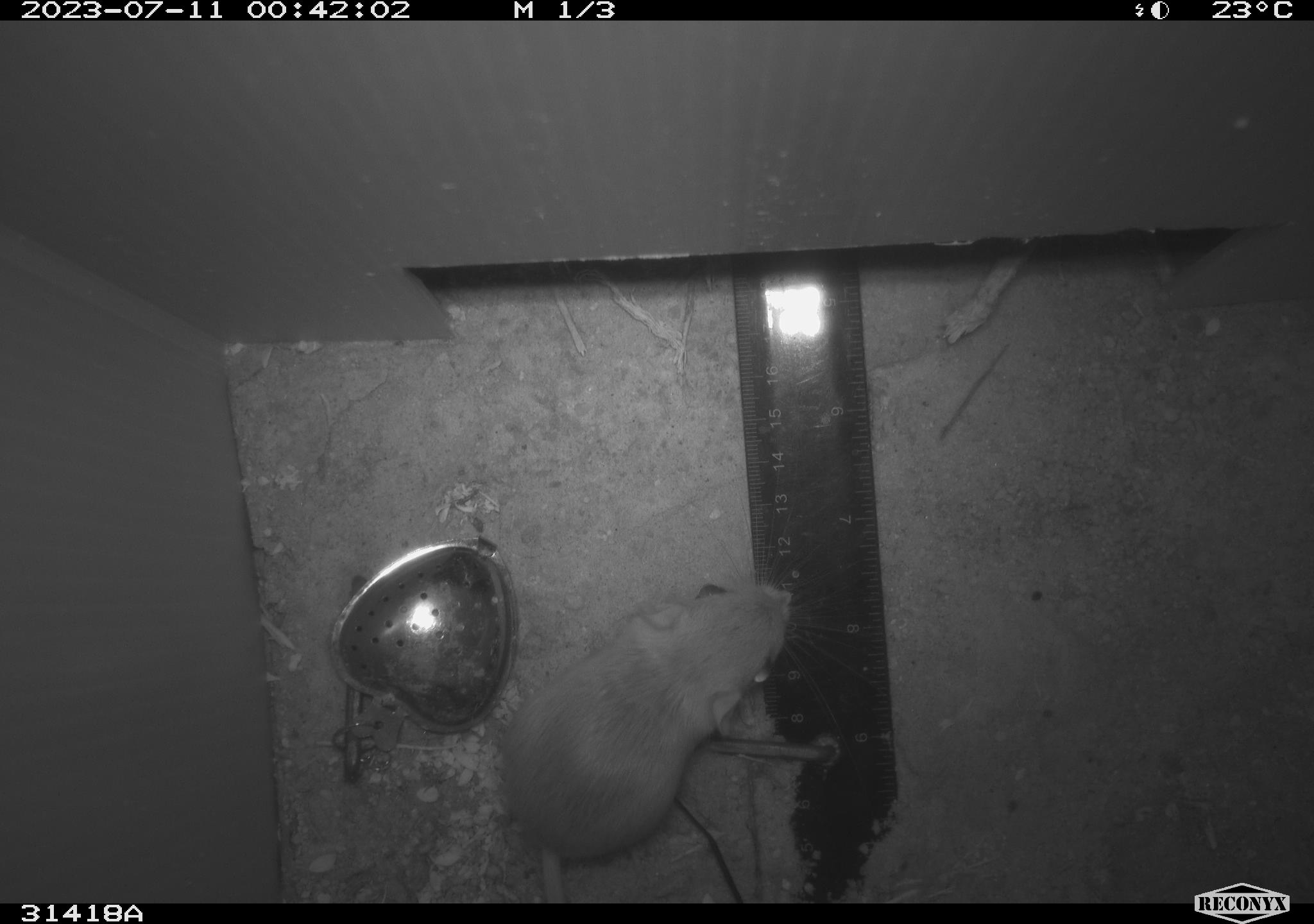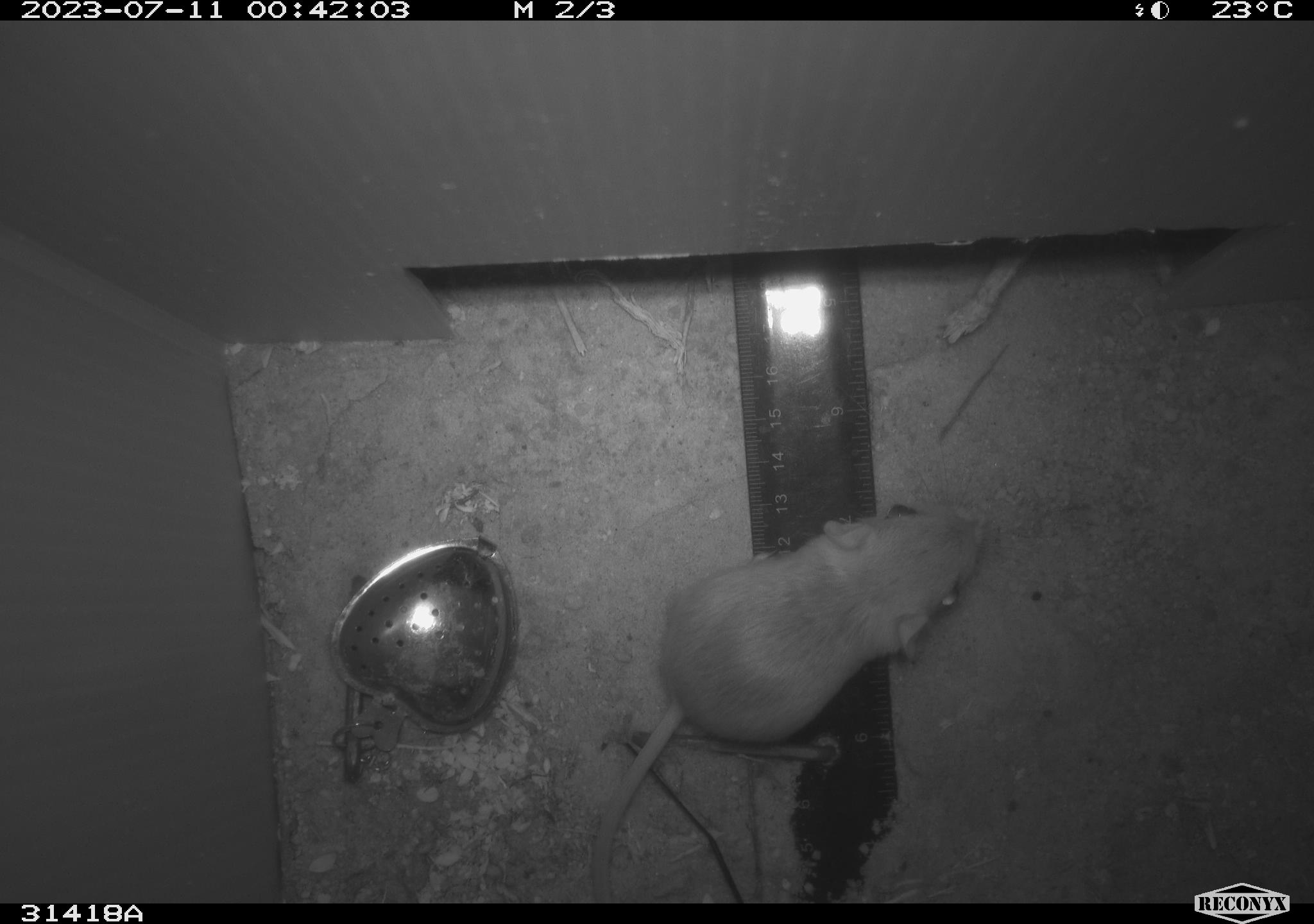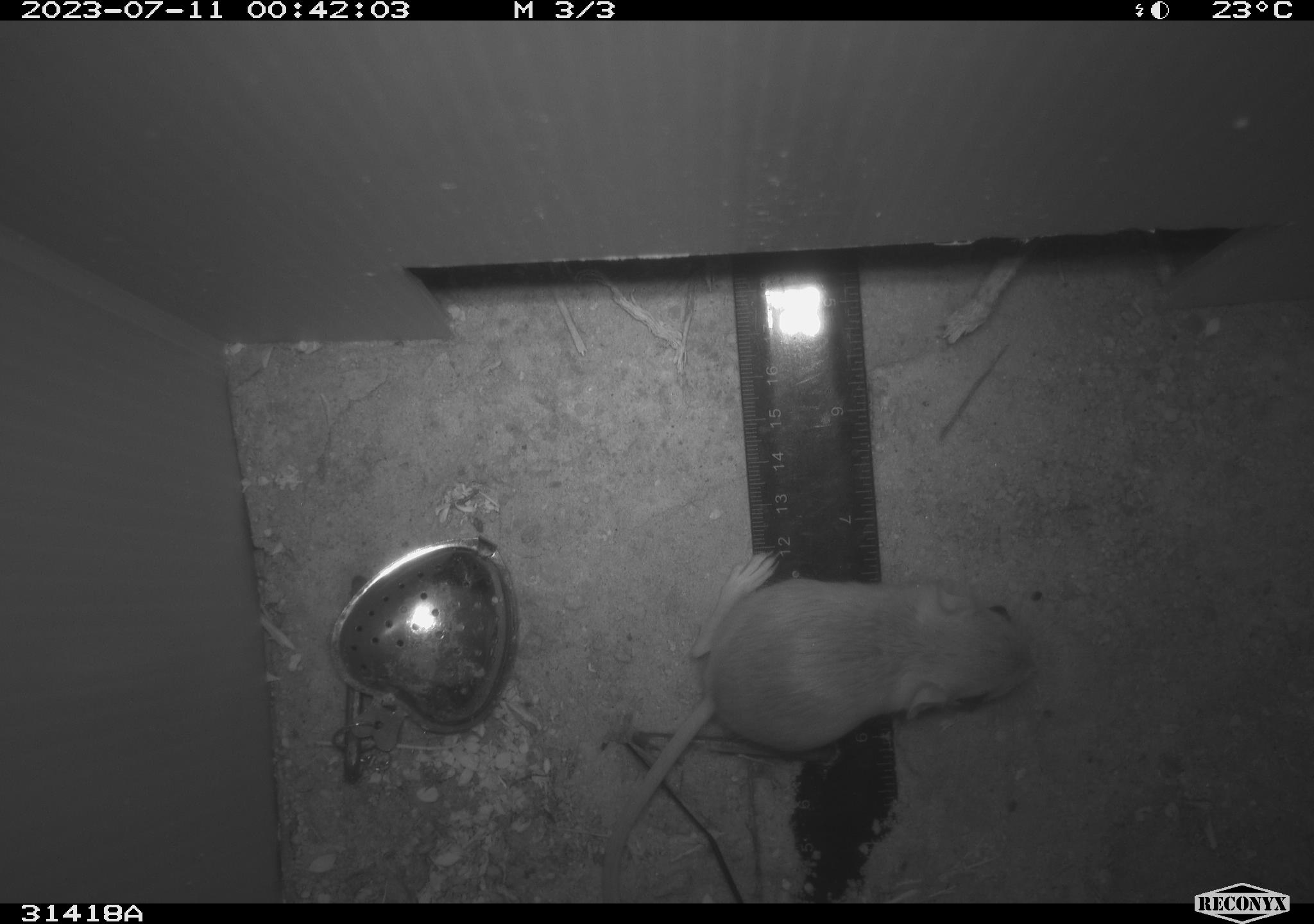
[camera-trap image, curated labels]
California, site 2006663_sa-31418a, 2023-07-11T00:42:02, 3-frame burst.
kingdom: Animalia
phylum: Chordata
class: Mammalia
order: Rodentia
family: Heteromyidae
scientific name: Heteromyidae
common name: kangaroo rats and pocket mice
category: heteromyidae family